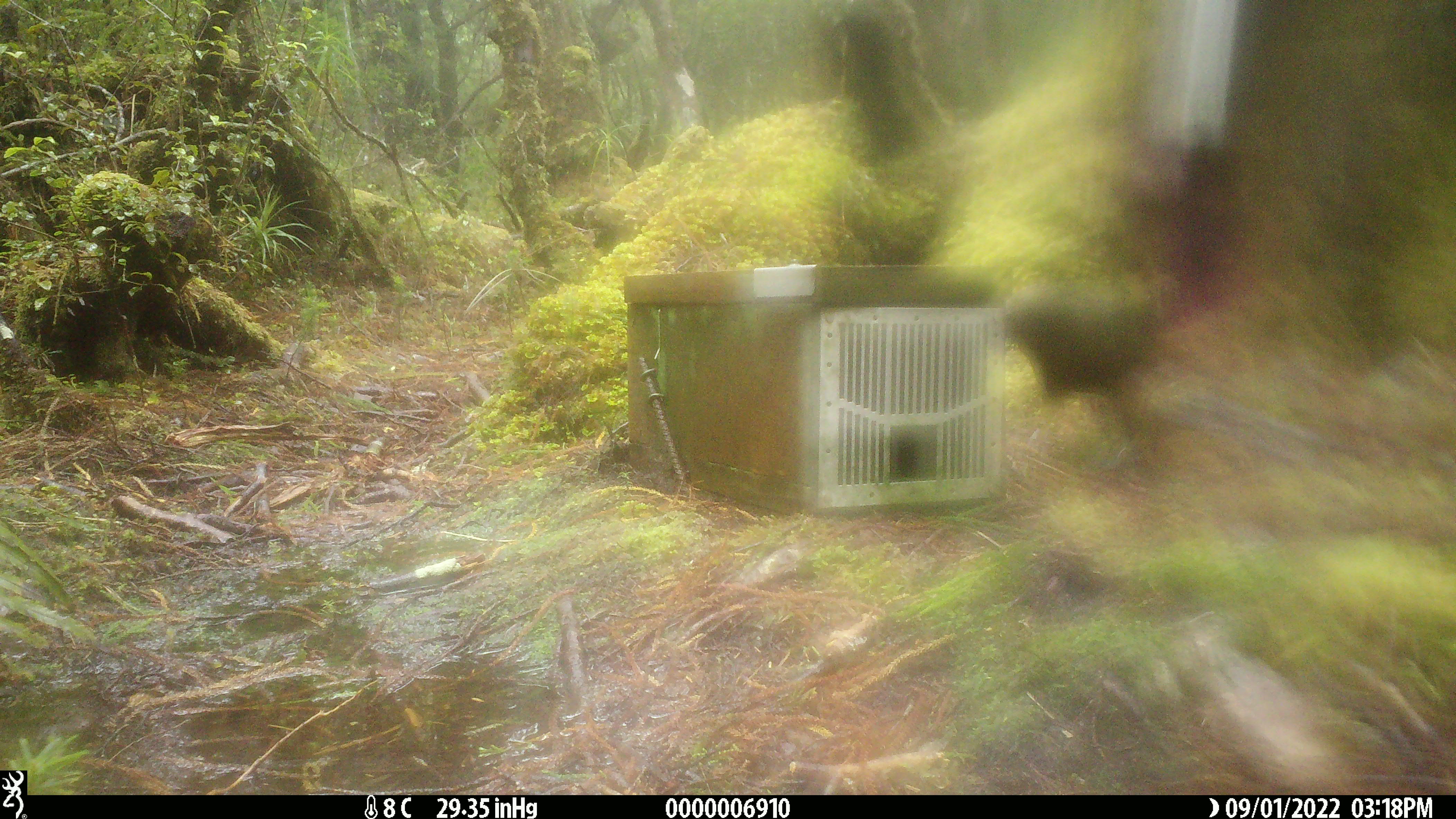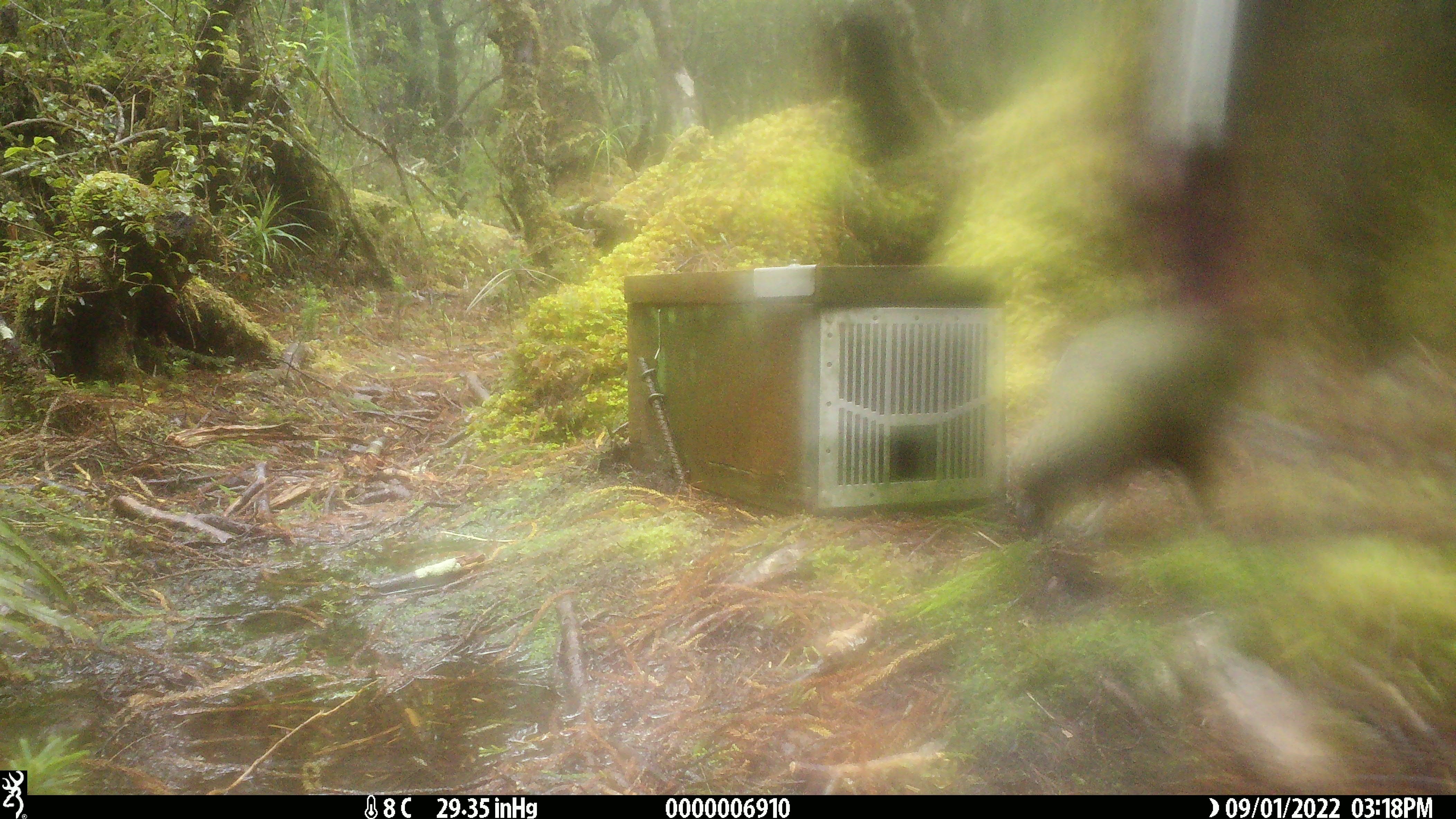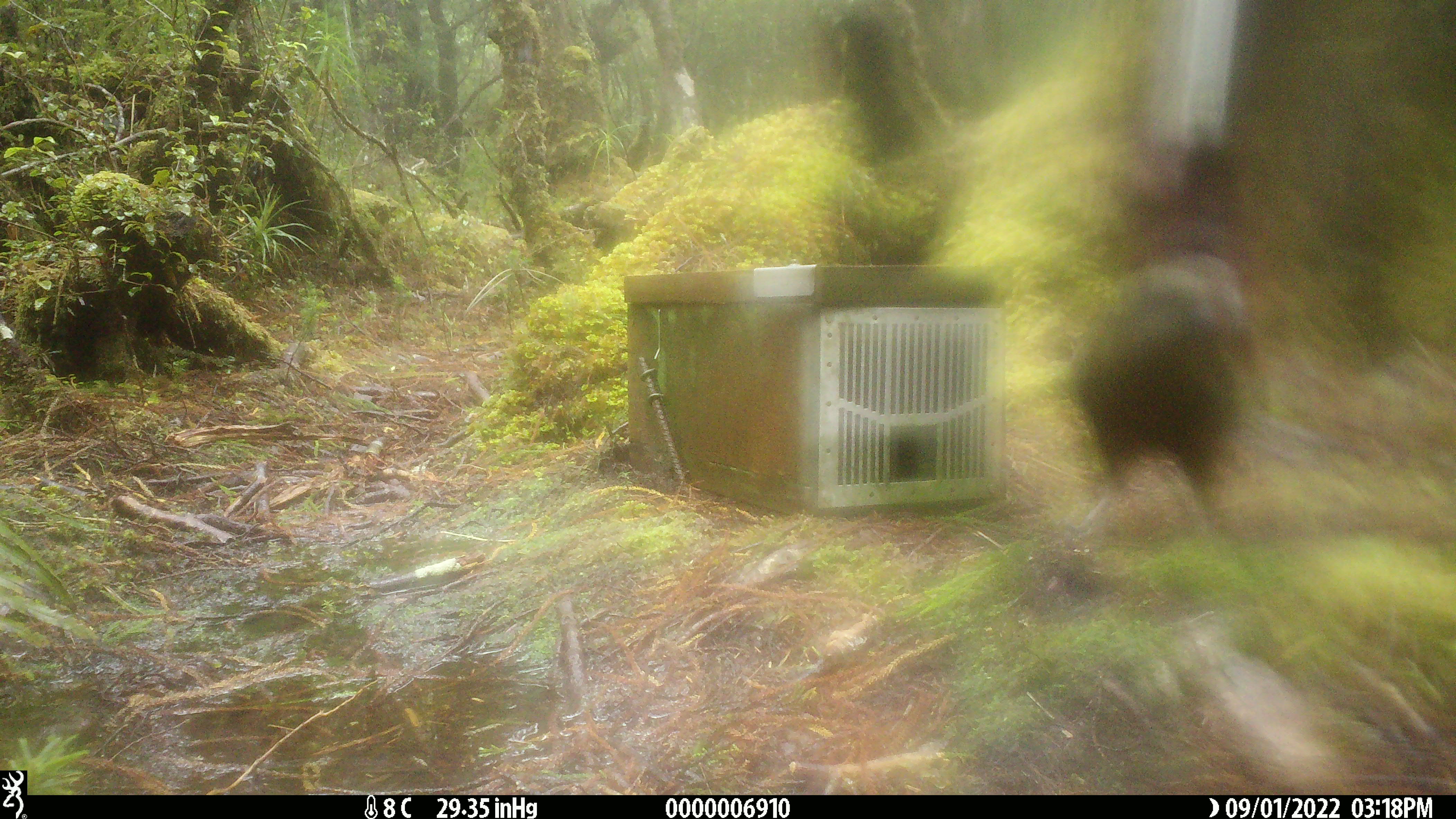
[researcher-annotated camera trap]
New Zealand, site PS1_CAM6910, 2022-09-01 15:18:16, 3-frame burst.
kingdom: Animalia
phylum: Chordata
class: Aves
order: Psittaciformes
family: Strigopidae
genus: Nestor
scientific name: Nestor notabilis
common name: kea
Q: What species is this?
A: Kea (Nestor notabilis).